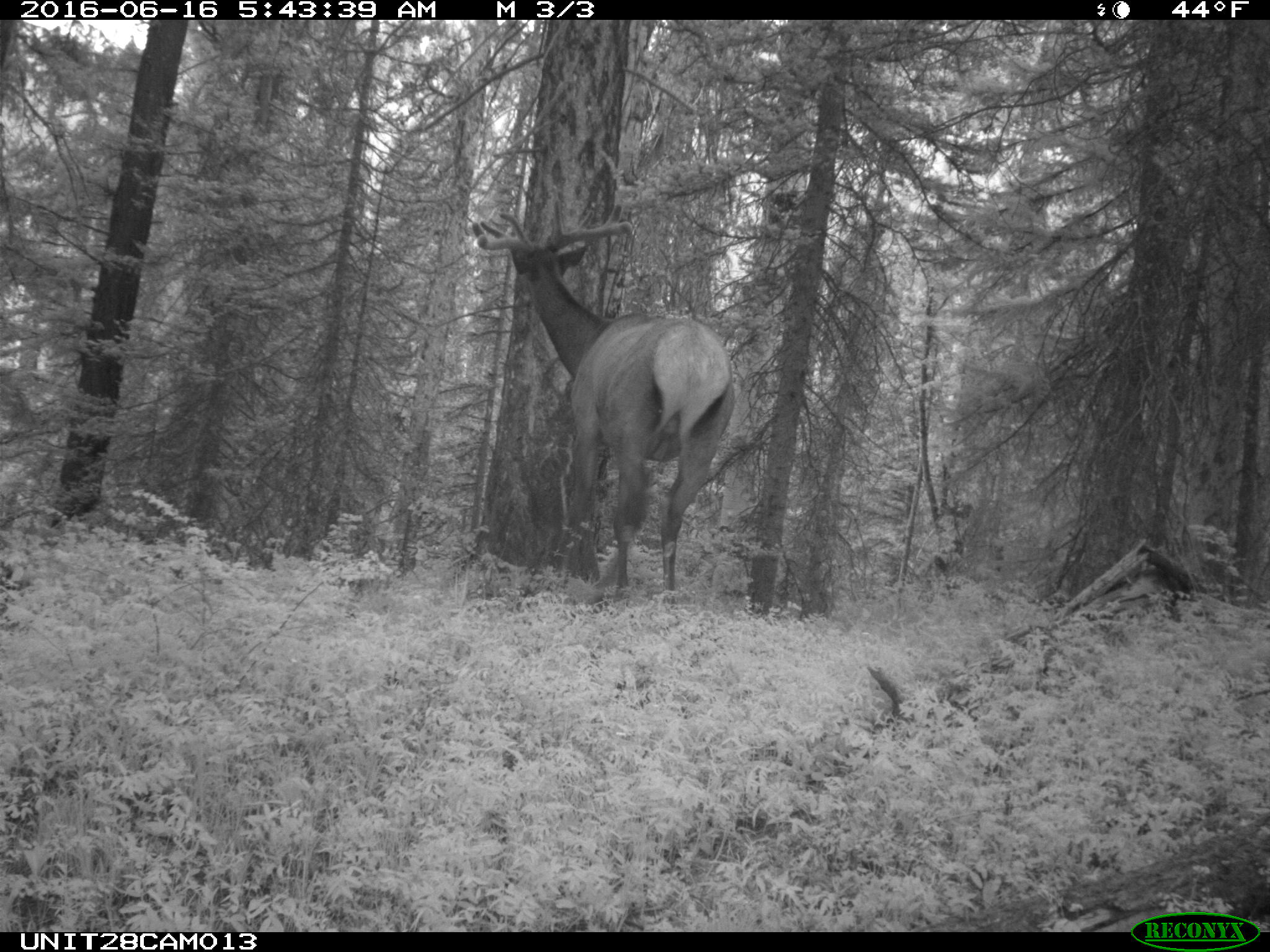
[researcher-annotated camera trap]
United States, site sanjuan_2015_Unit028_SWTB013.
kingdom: Animalia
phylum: Chordata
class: Mammalia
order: Artiodactyla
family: Cervidae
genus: Cervus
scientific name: Cervus elaphus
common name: red deer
Cervus elaphus (red deer).